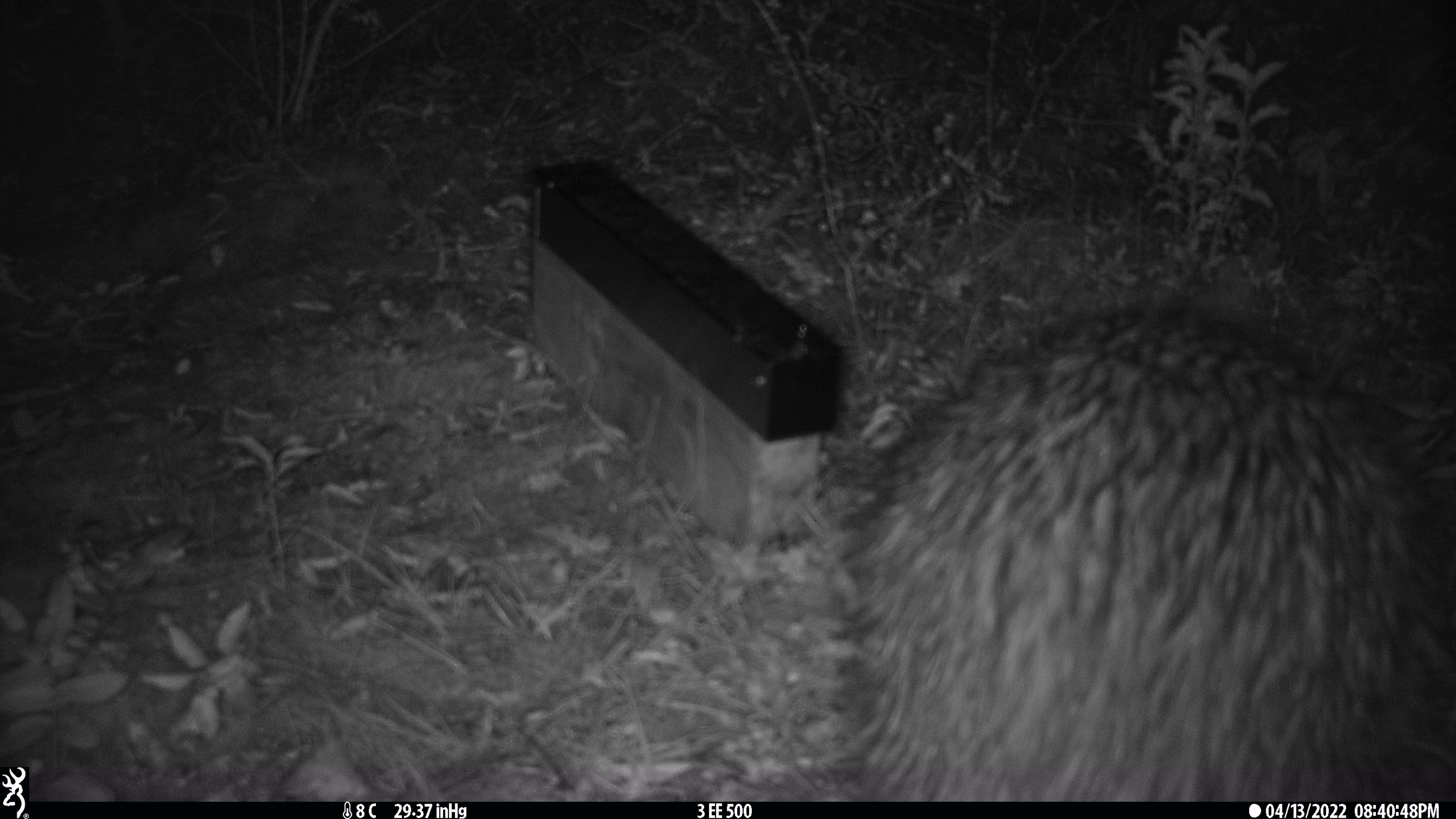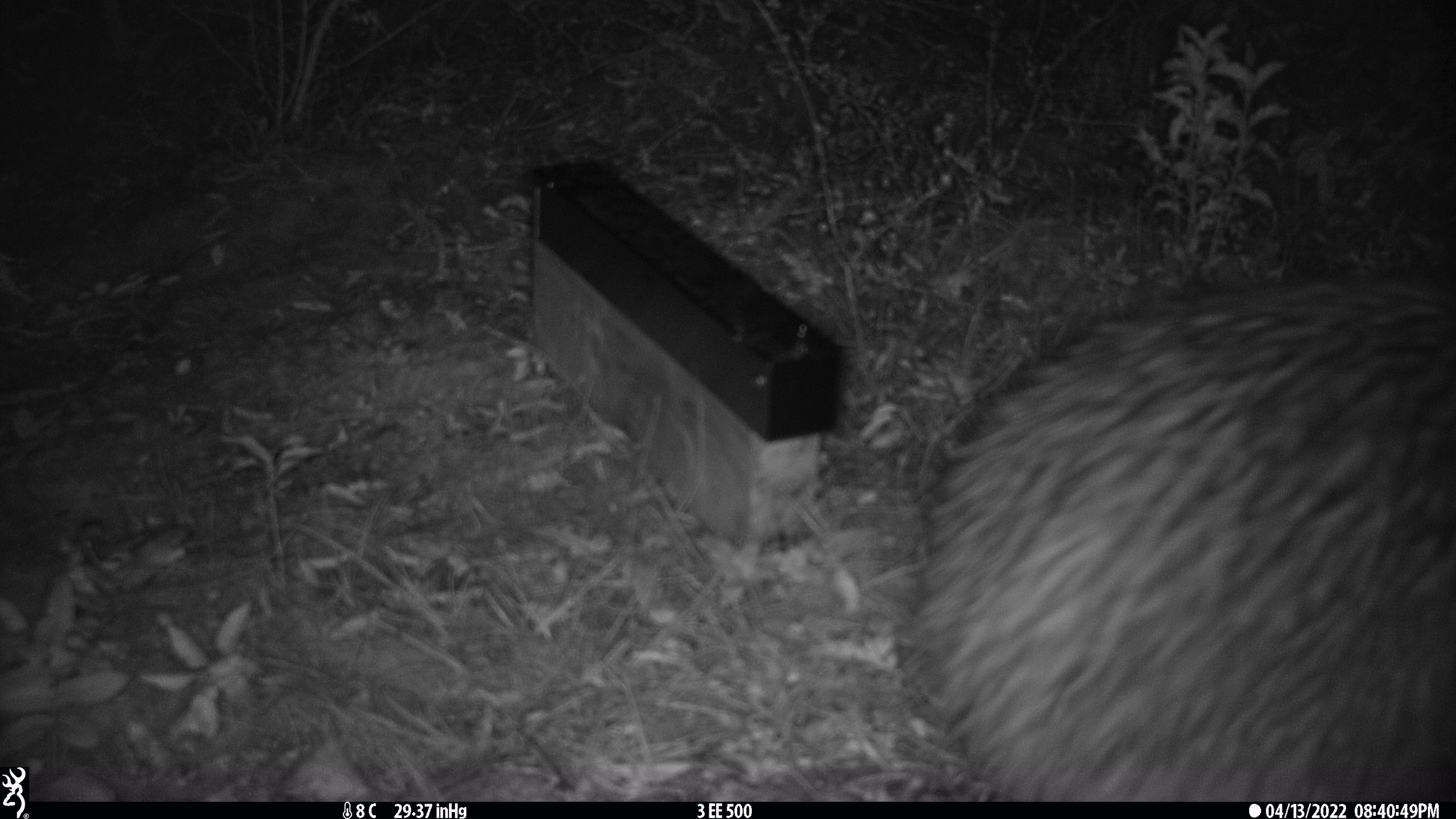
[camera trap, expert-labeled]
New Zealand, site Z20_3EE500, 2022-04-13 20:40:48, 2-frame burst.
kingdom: Animalia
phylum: Chordata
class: Aves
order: Apterygiformes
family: Apterygidae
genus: Apteryx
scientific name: Apteryx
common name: kiwi